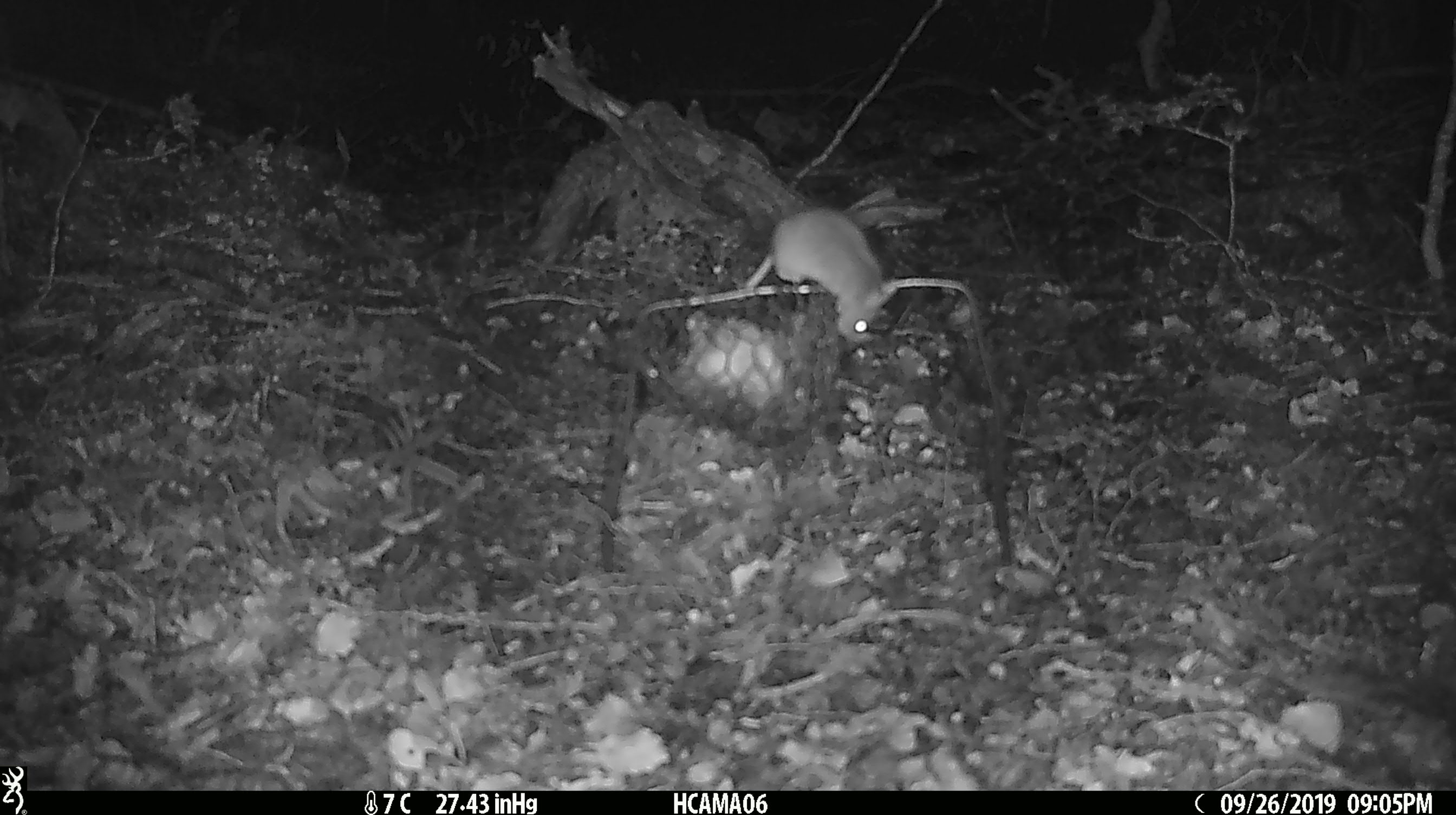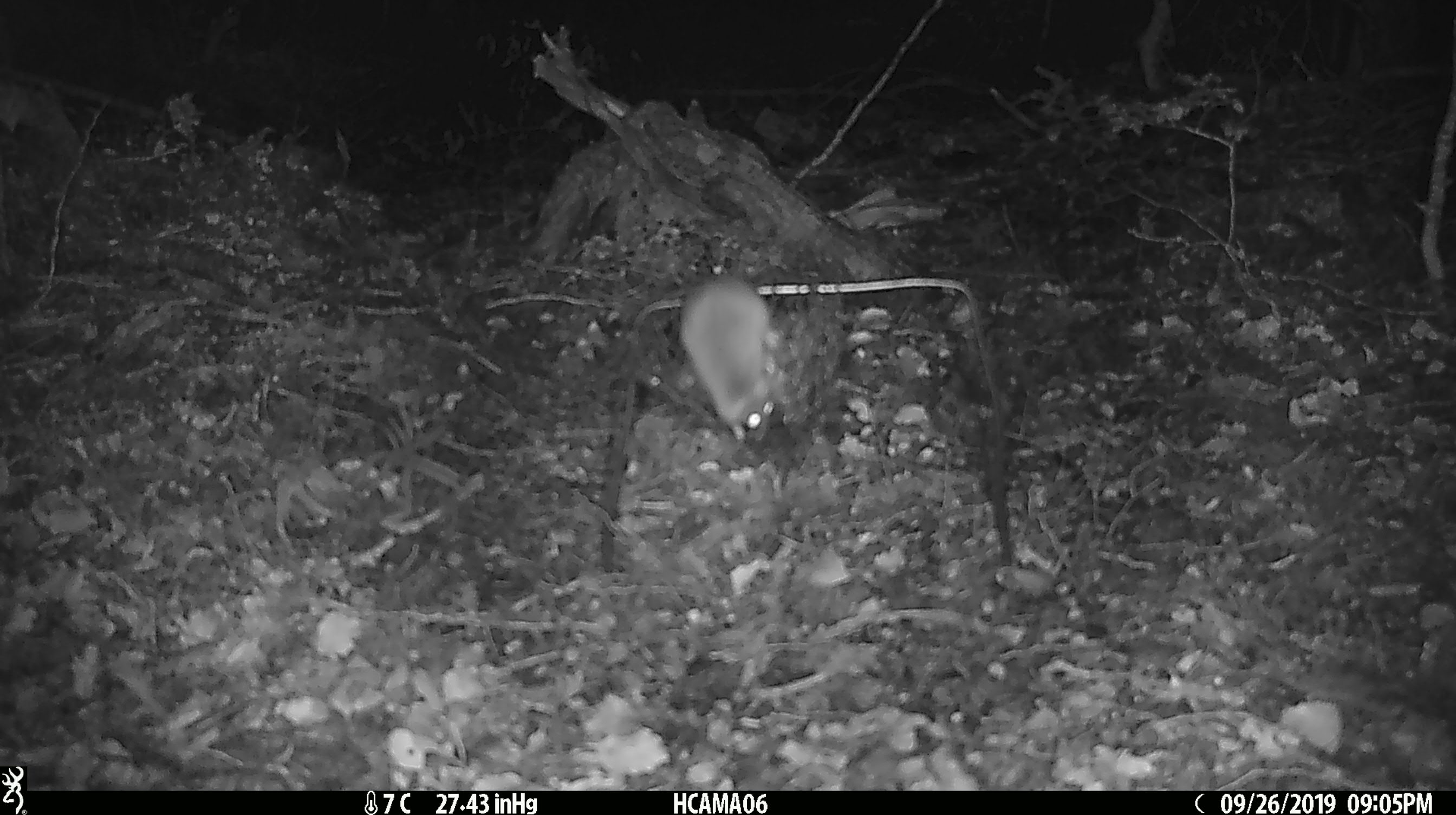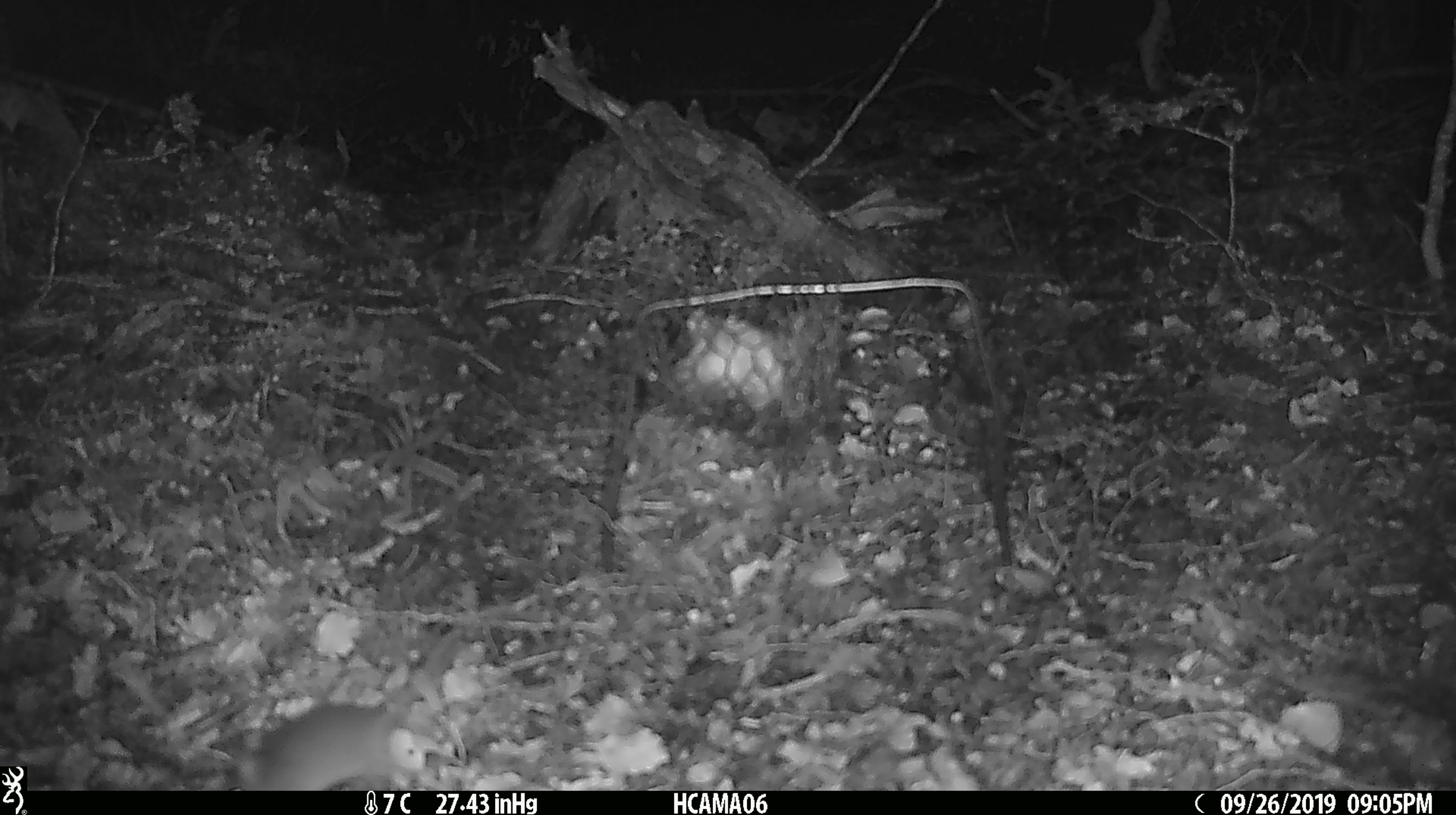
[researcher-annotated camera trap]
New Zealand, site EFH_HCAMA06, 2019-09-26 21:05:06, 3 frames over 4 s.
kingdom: Animalia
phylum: Chordata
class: Mammalia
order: Rodentia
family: Muridae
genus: Mus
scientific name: Mus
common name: mouse